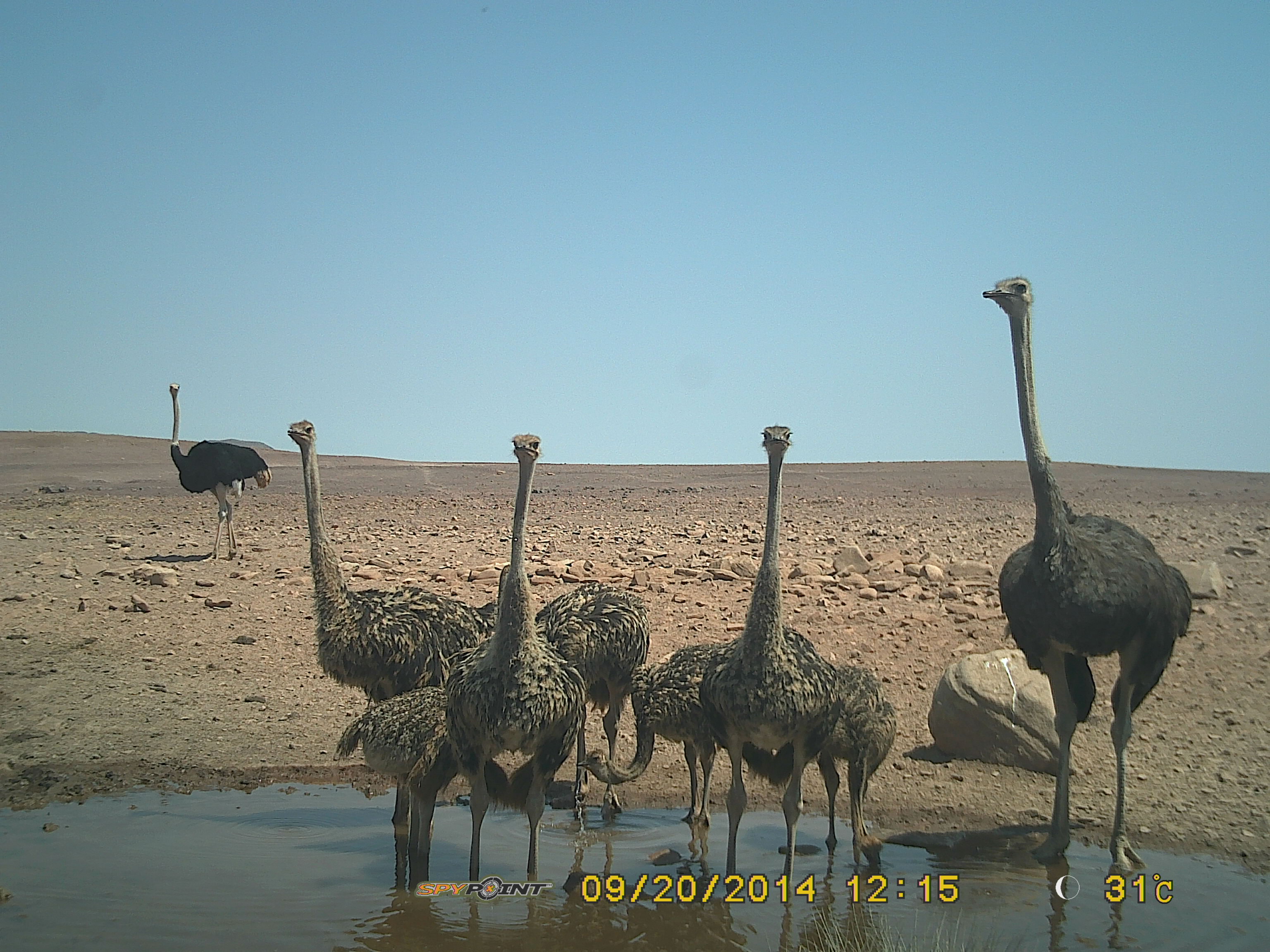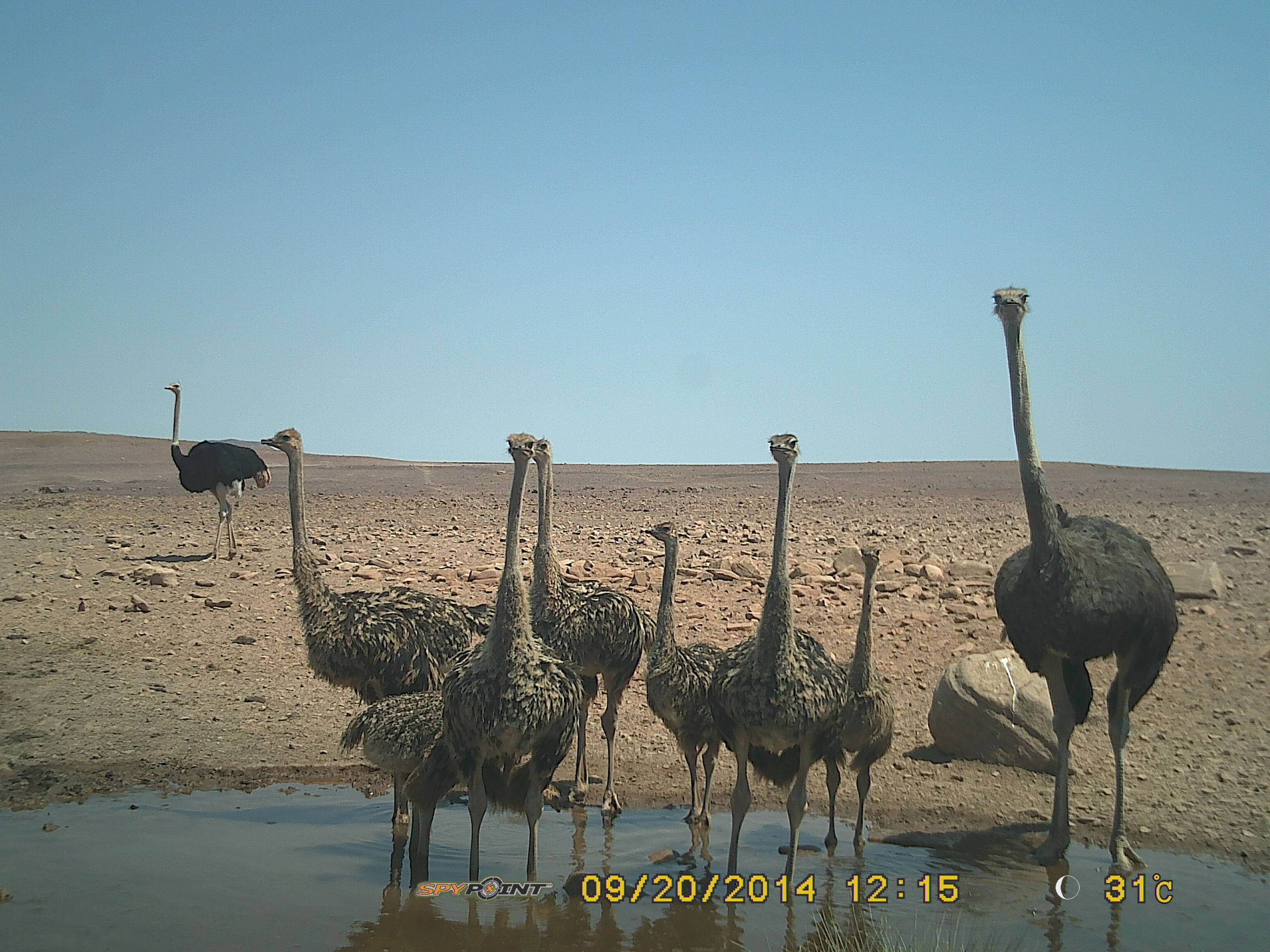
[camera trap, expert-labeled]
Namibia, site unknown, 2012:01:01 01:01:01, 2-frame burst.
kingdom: Animalia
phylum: Chordata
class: Aves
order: Struthioniformes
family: Struthionidae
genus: Struthio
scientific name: Struthio camelus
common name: common ostrich